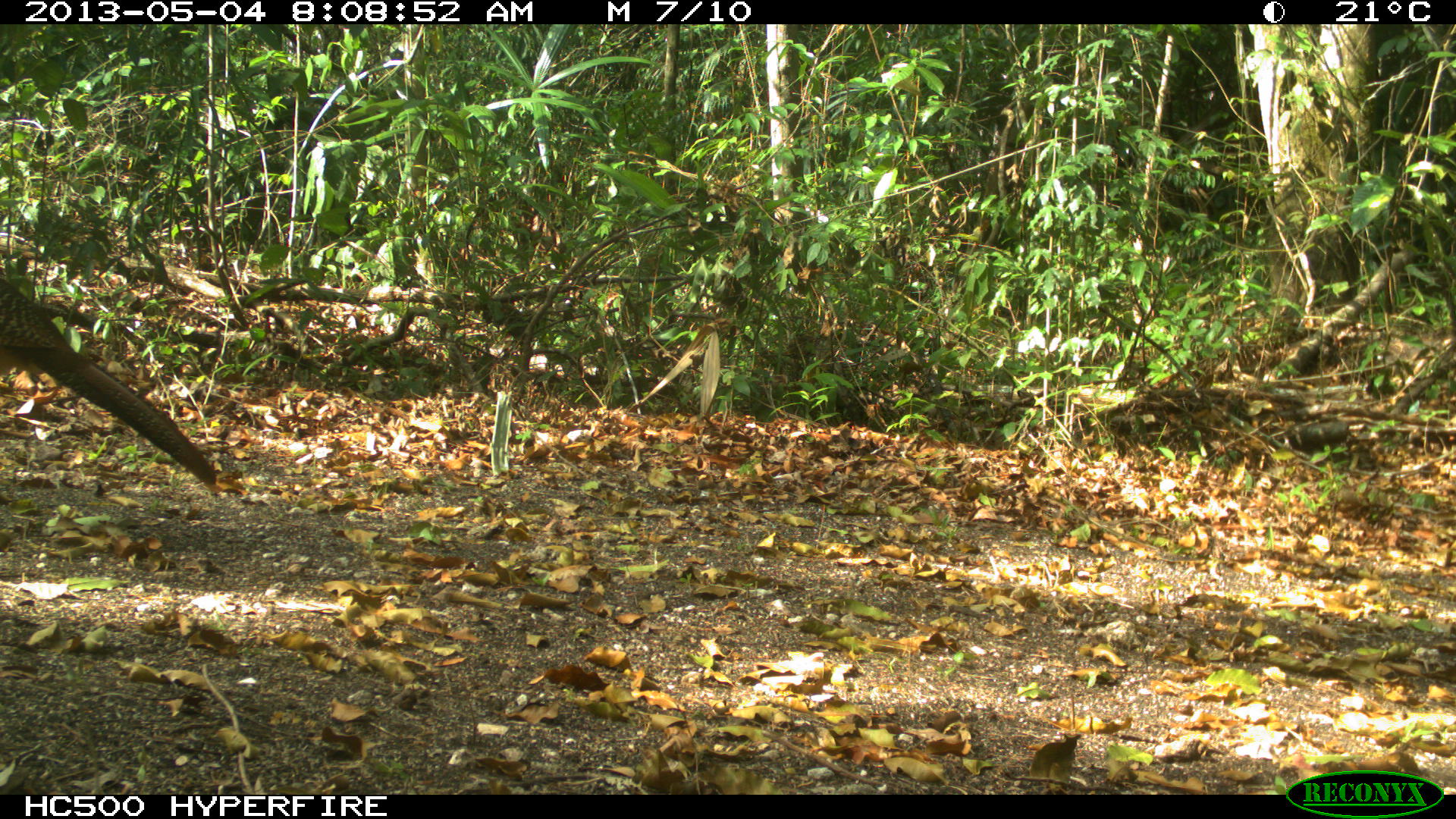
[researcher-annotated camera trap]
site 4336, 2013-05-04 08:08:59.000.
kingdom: Animalia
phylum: Chordata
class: Aves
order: Galliformes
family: Cracidae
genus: Crax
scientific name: Crax rubra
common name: great curassow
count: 1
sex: female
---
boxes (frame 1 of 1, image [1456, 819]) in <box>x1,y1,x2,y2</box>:
crax rubra: <box>0,272,223,491</box>